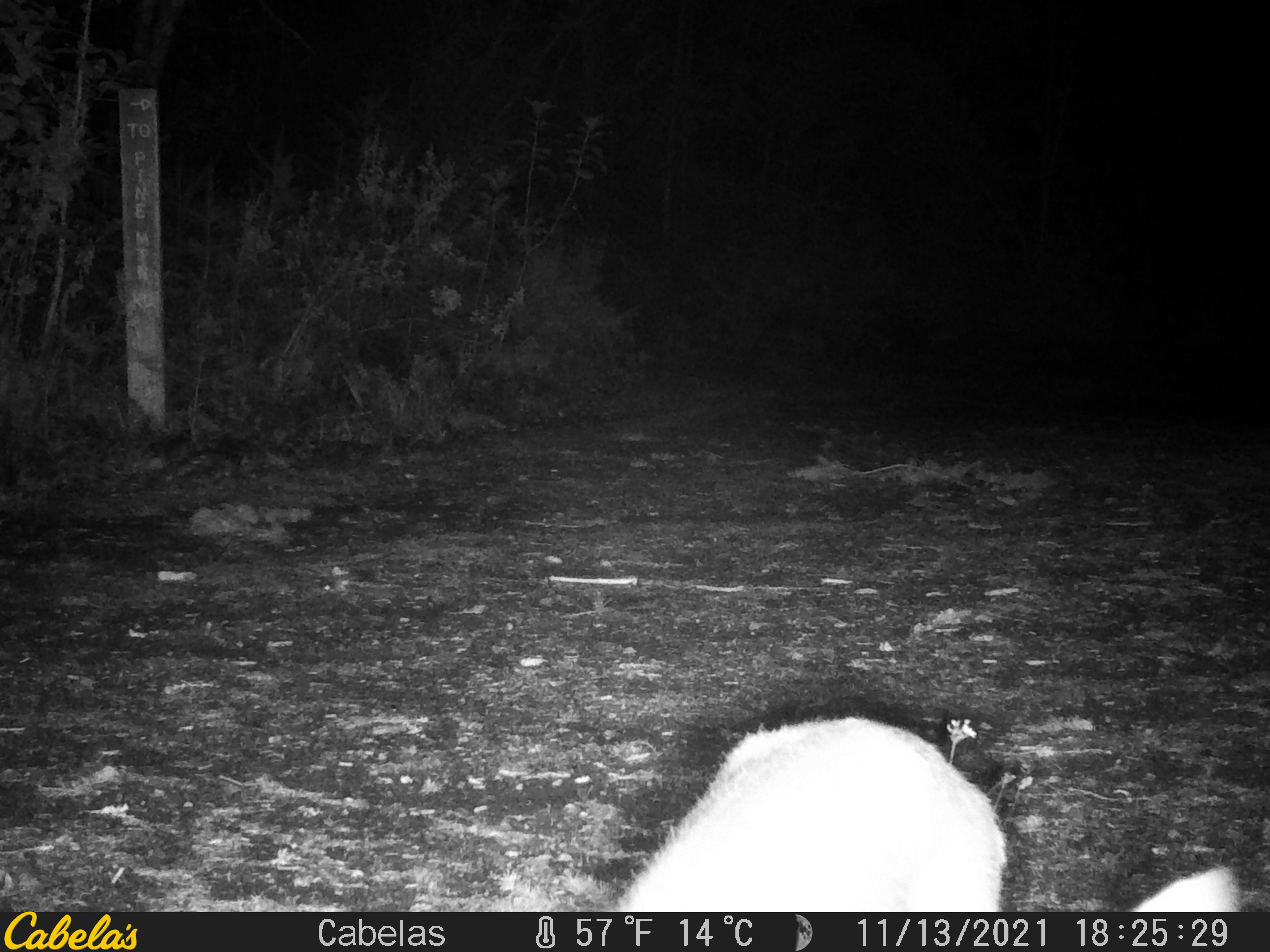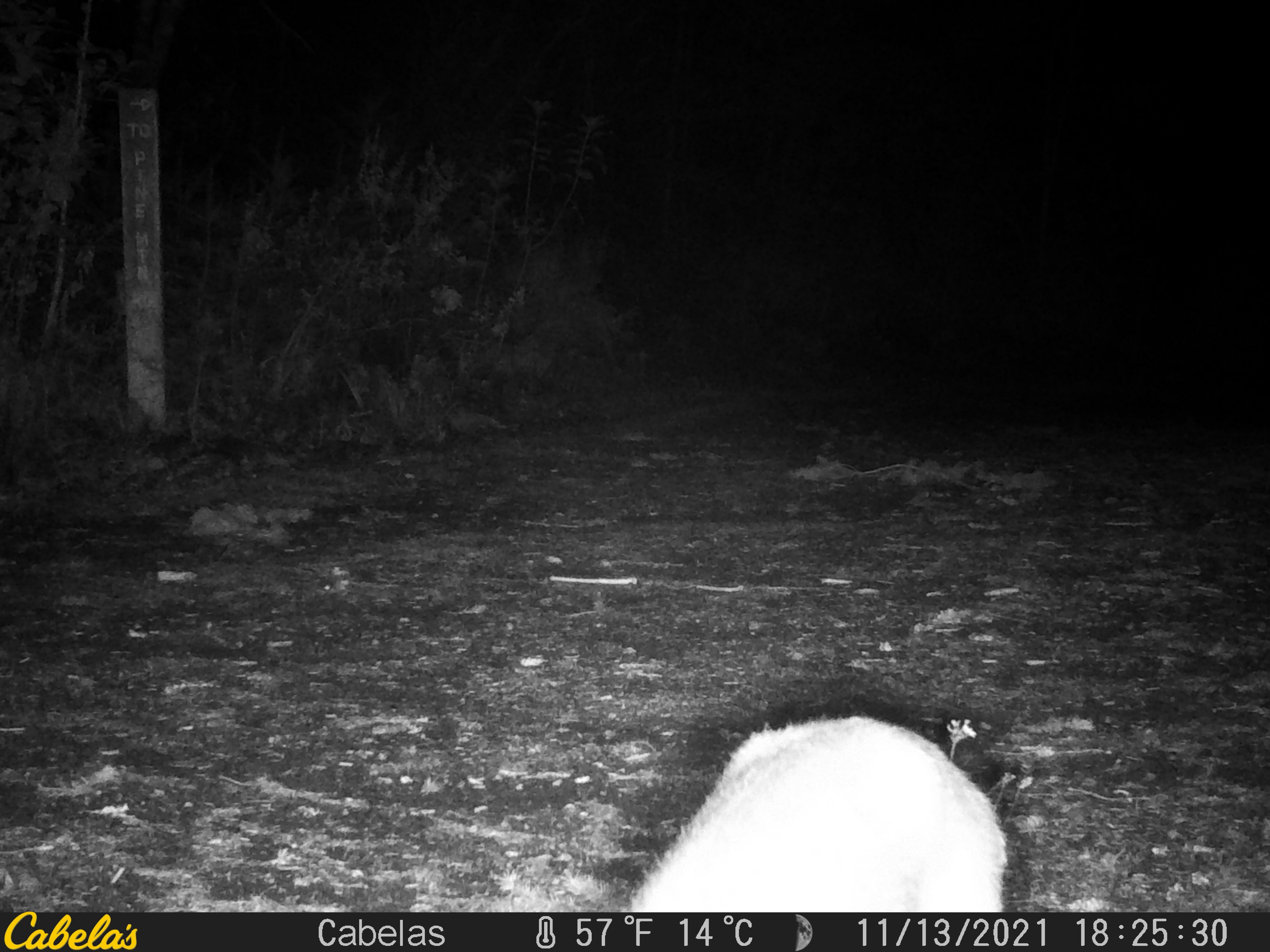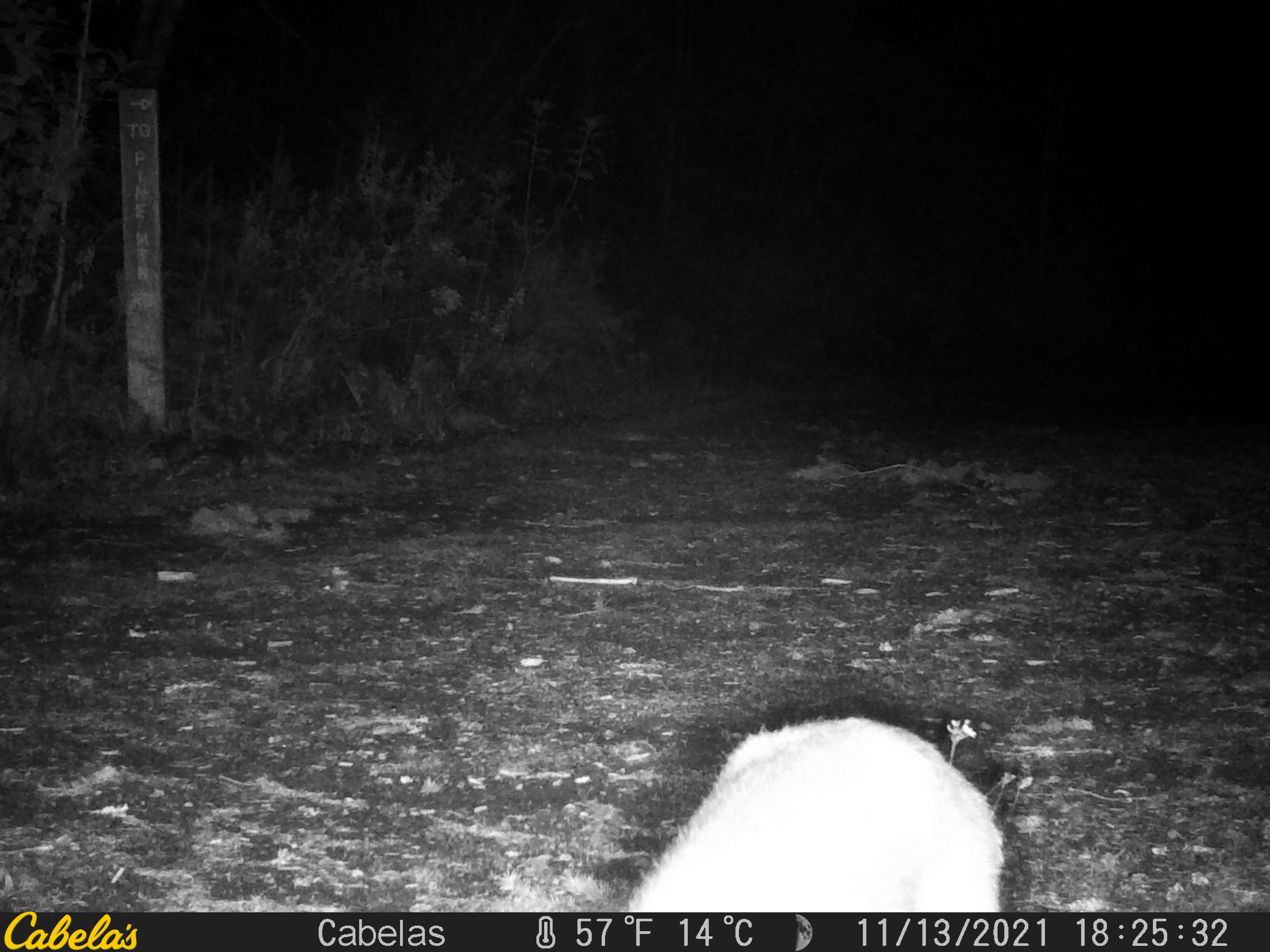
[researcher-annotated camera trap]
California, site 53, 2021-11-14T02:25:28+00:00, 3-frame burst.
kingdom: Animalia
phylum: Chordata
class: Mammalia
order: Artiodactyla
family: Cervidae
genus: Odocoileus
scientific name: Odocoileus hemionus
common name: mule deer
Mule deer (Odocoileus hemionus).